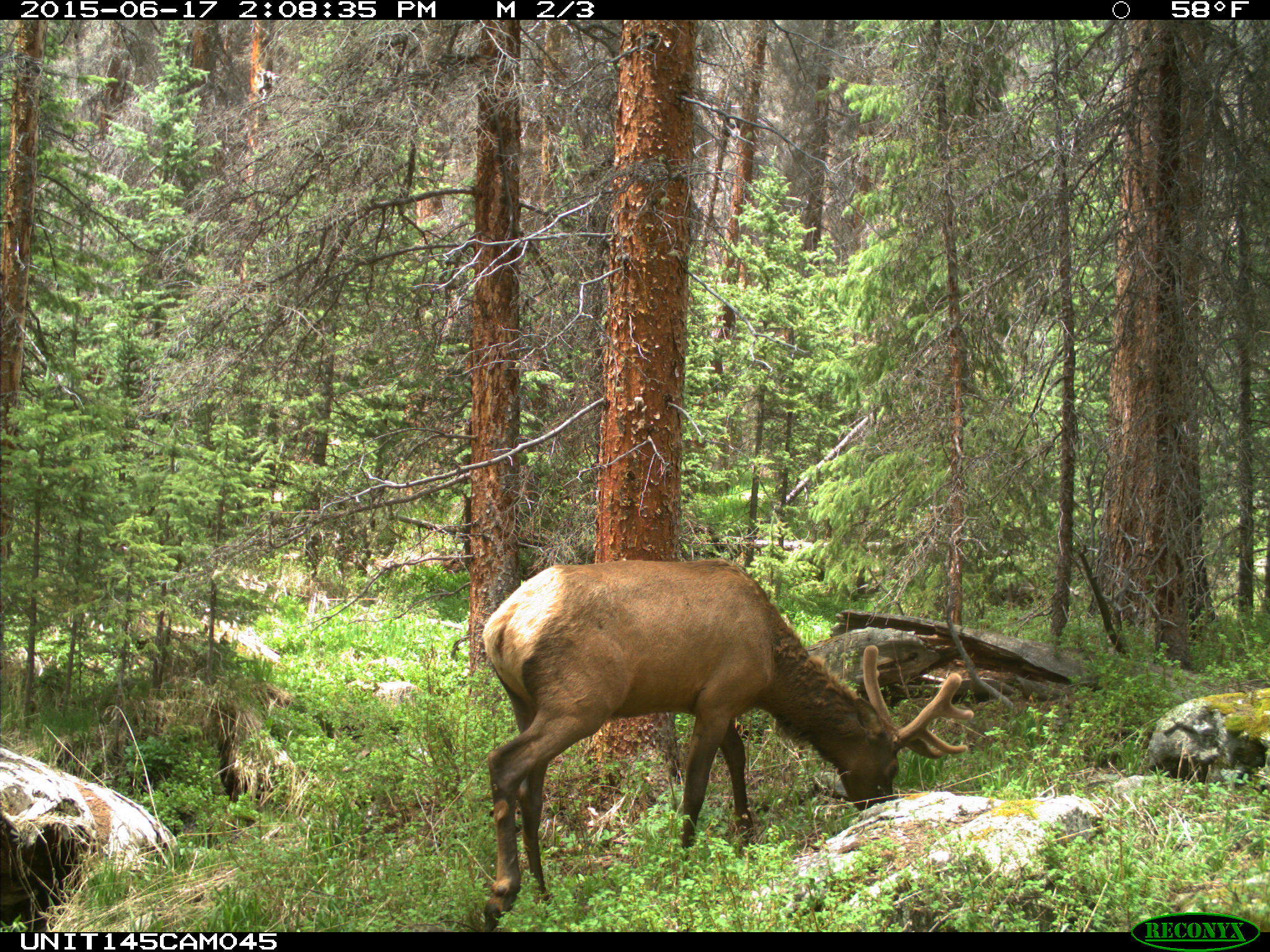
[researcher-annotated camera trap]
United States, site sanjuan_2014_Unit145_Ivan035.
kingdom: Animalia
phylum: Chordata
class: Mammalia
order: Artiodactyla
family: Cervidae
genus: Cervus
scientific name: Cervus elaphus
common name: red deer